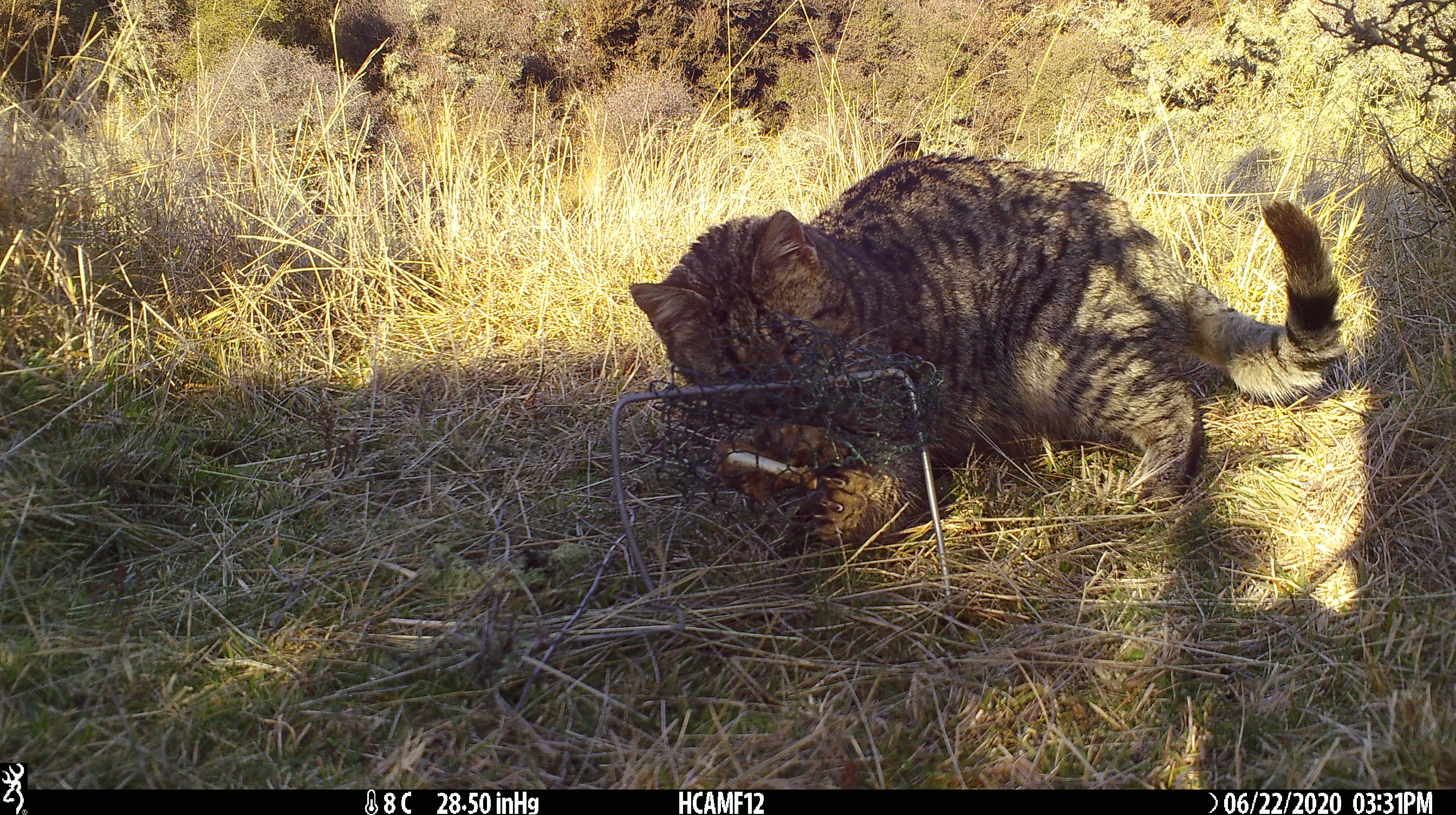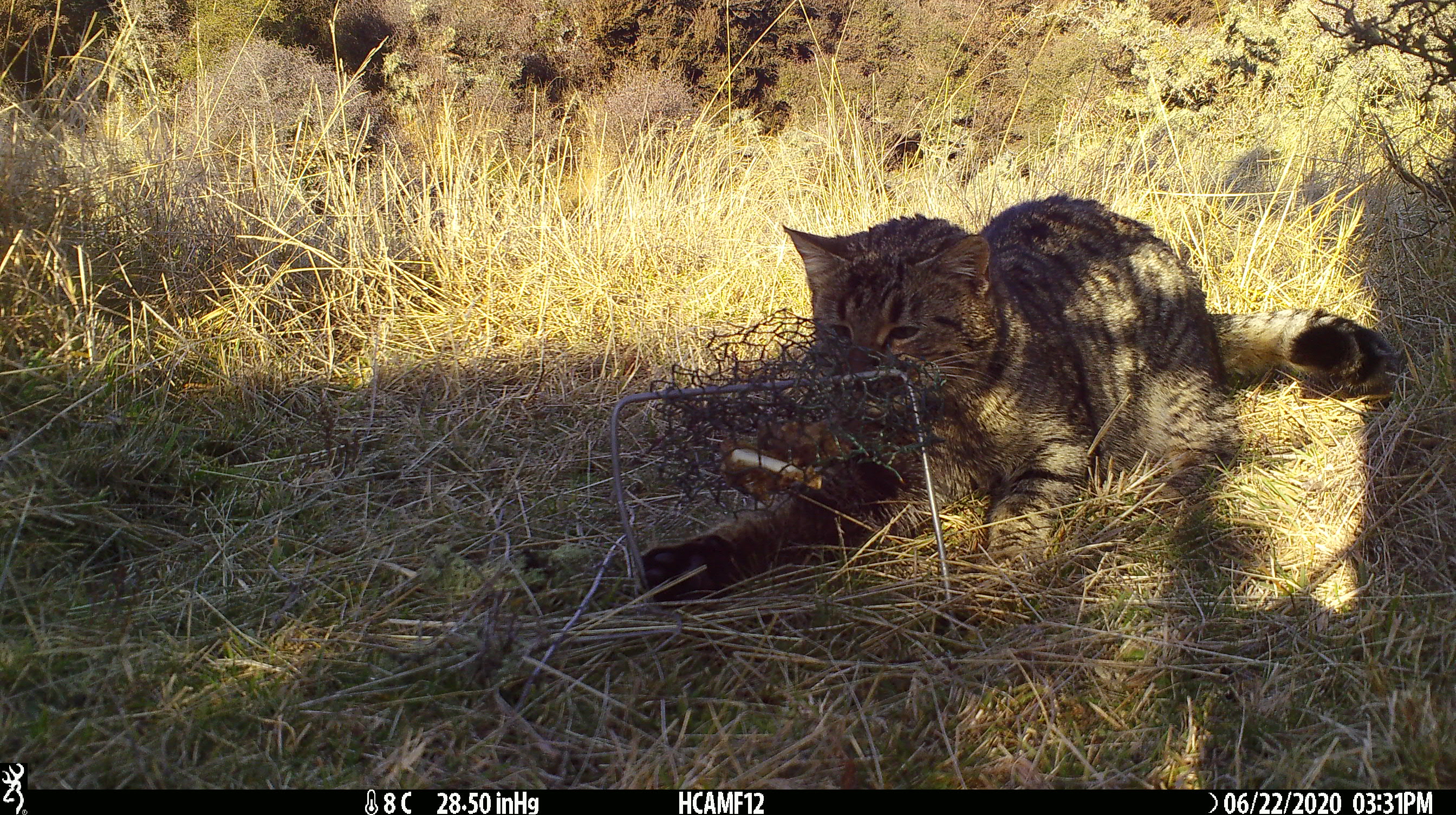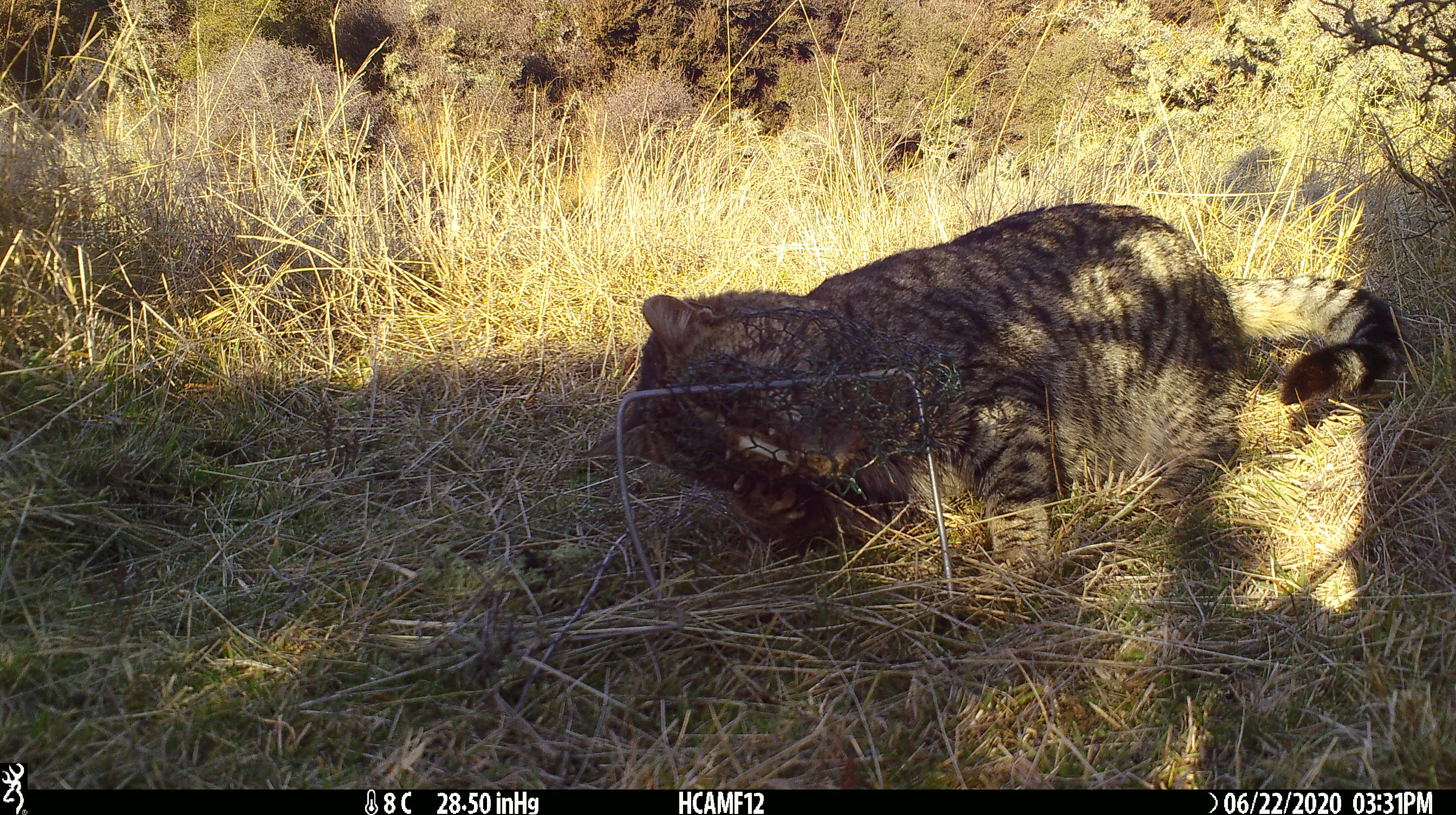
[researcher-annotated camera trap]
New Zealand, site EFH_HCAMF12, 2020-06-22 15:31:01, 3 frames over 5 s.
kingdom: Animalia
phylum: Chordata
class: Mammalia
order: Carnivora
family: Felidae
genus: Felis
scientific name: Felis catus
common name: domestic cat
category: cat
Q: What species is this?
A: Cat (domestic cat) (Felis catus).